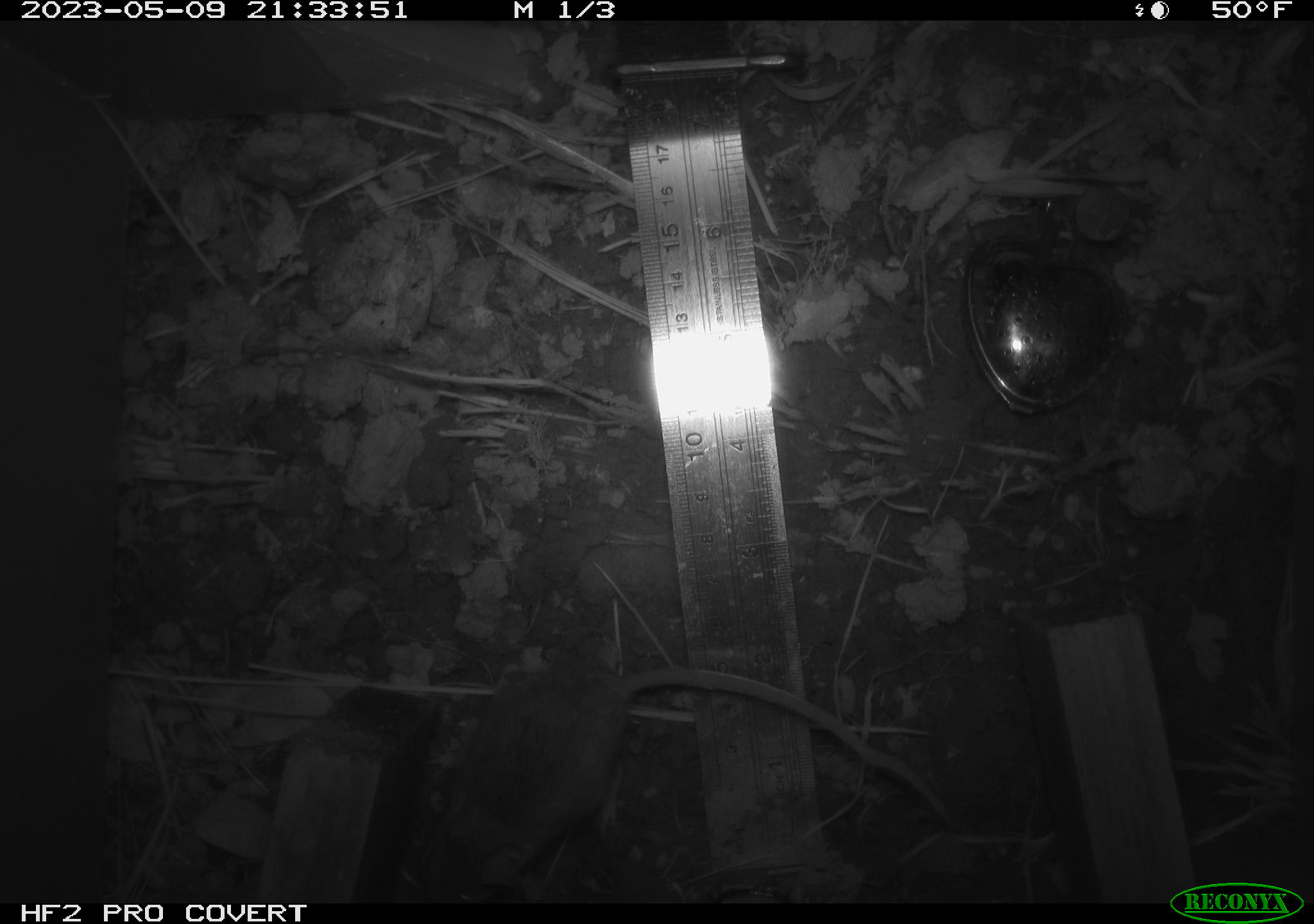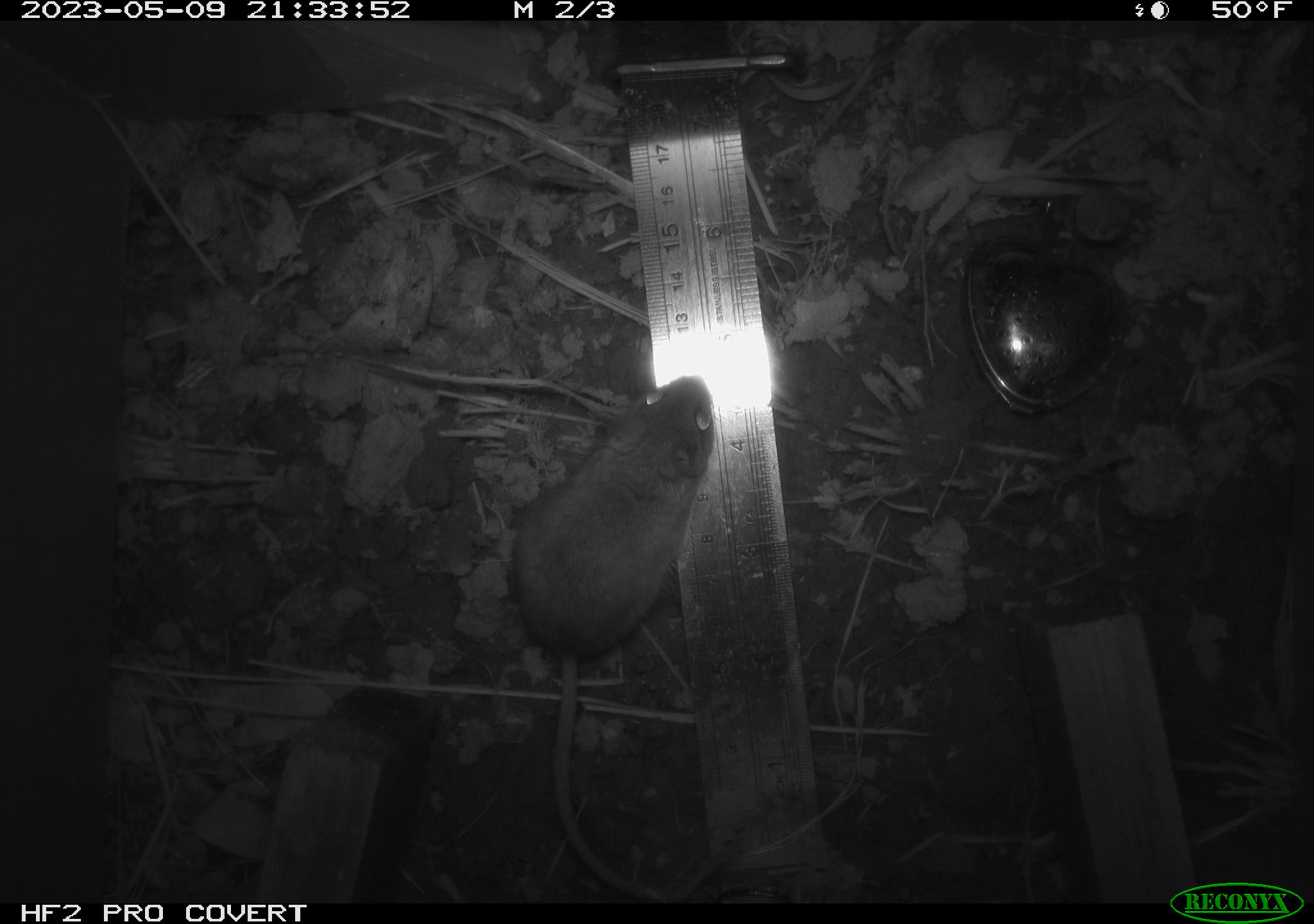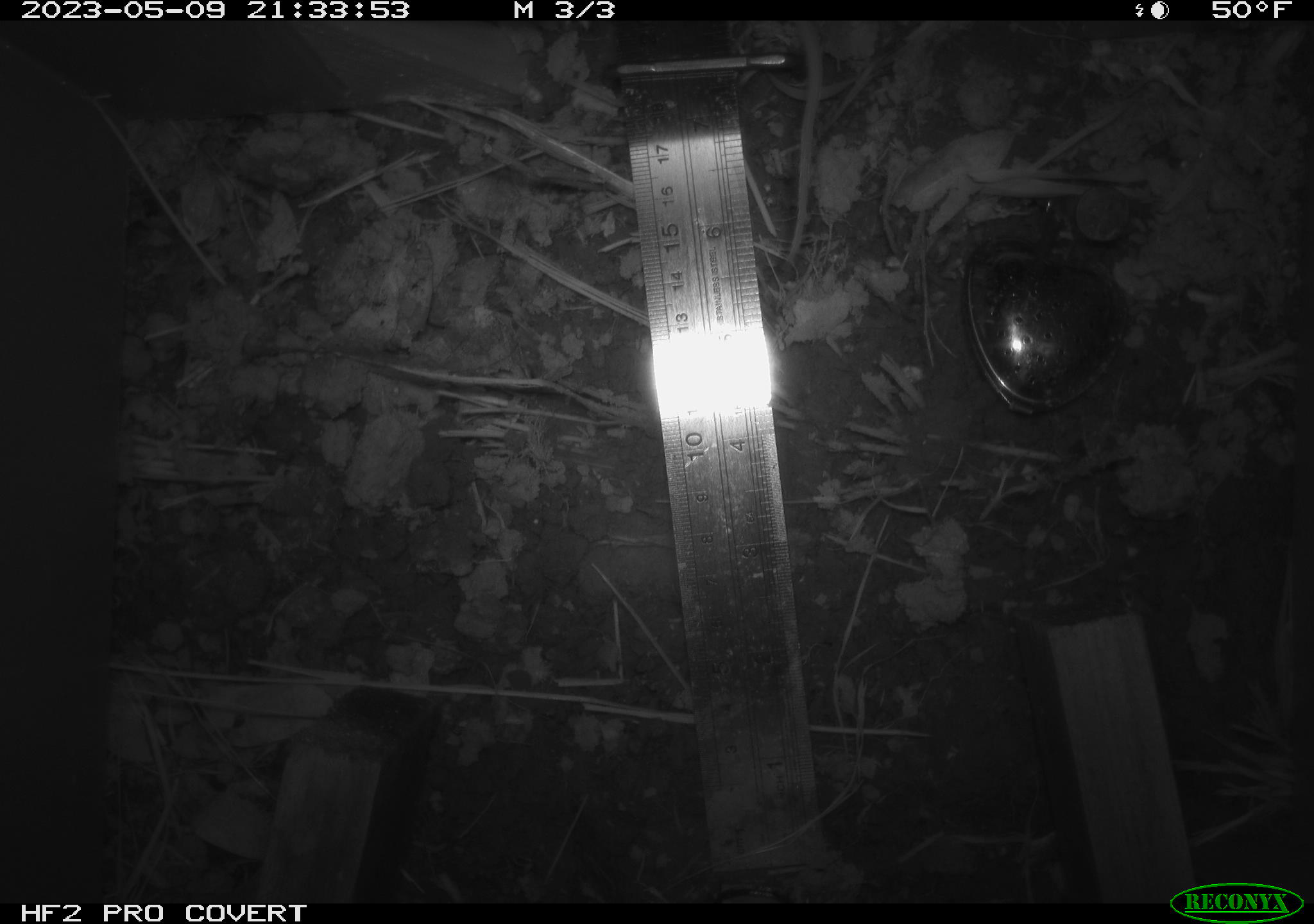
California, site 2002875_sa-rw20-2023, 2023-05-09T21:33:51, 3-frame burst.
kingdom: Animalia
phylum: Chordata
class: Mammalia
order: Rodentia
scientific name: Rodentia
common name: mouse species